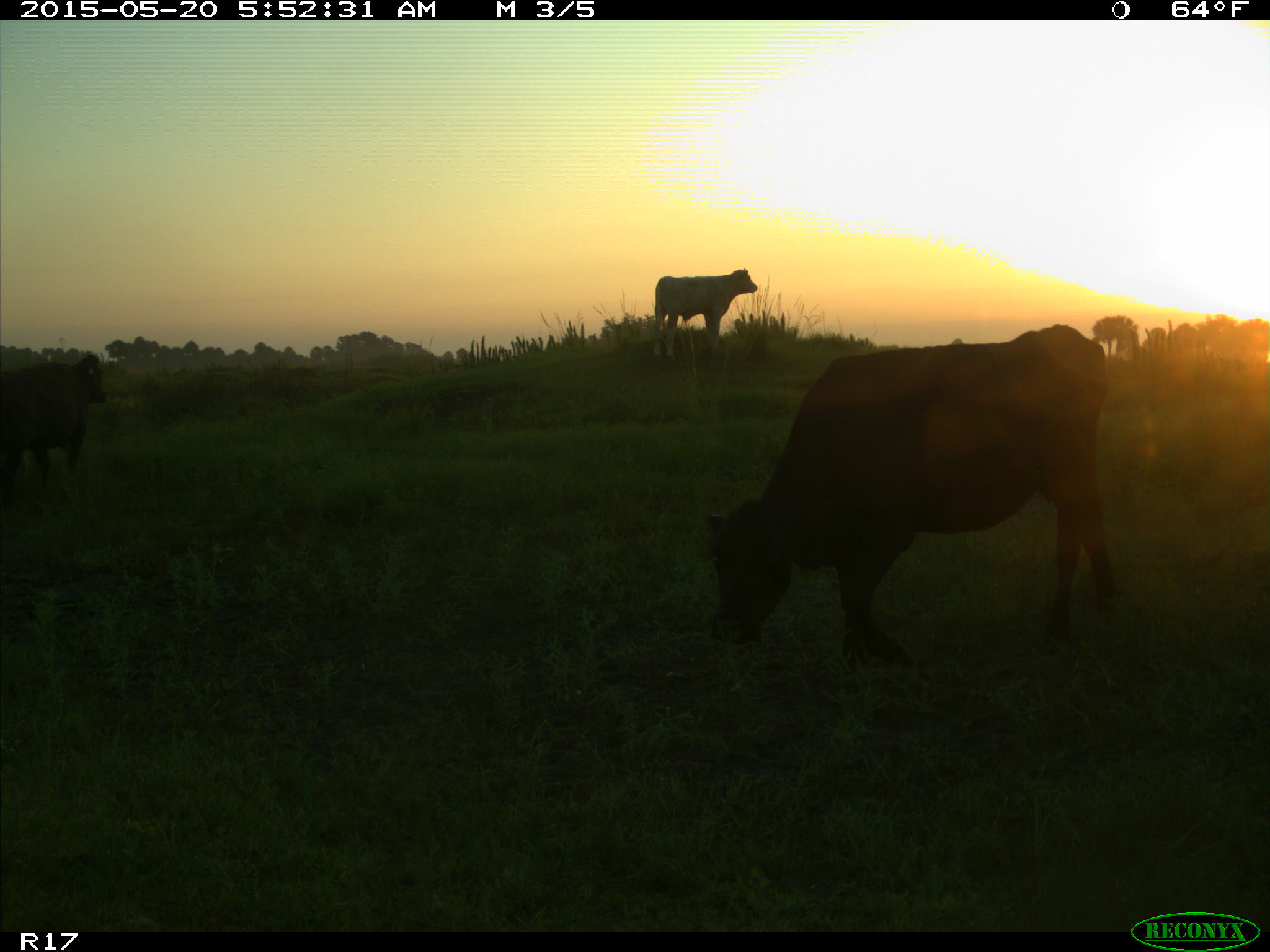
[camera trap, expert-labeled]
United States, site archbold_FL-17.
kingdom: Animalia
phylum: Chordata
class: Mammalia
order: Artiodactyla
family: Bovidae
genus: Bos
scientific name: Bos taurus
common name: domestic cow